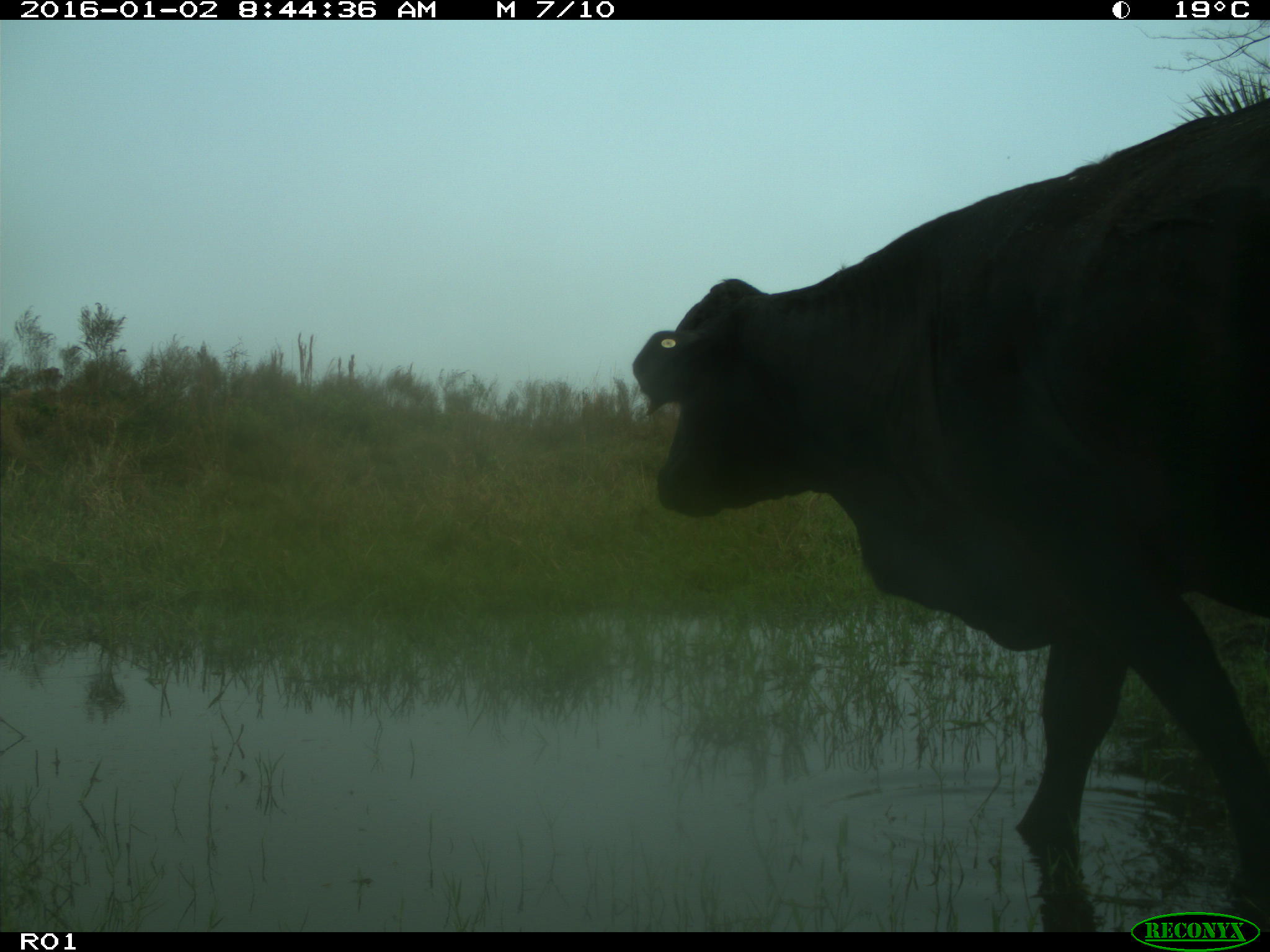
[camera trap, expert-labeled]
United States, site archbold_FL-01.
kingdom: Animalia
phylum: Chordata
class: Mammalia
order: Artiodactyla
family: Bovidae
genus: Bos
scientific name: Bos taurus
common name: domestic cow